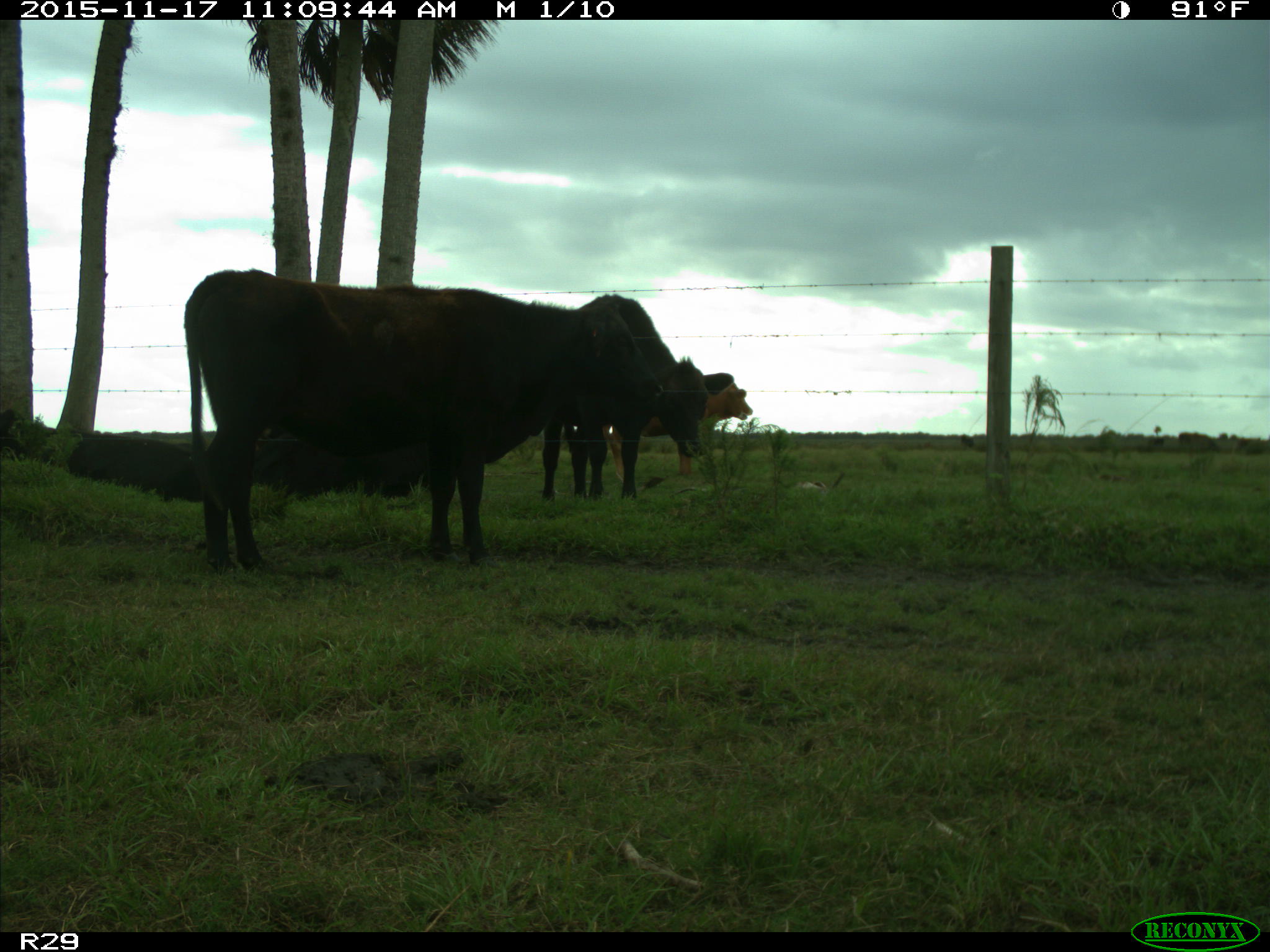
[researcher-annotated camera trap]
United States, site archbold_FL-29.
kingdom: Animalia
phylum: Chordata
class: Mammalia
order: Artiodactyla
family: Bovidae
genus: Bos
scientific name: Bos taurus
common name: domestic cow